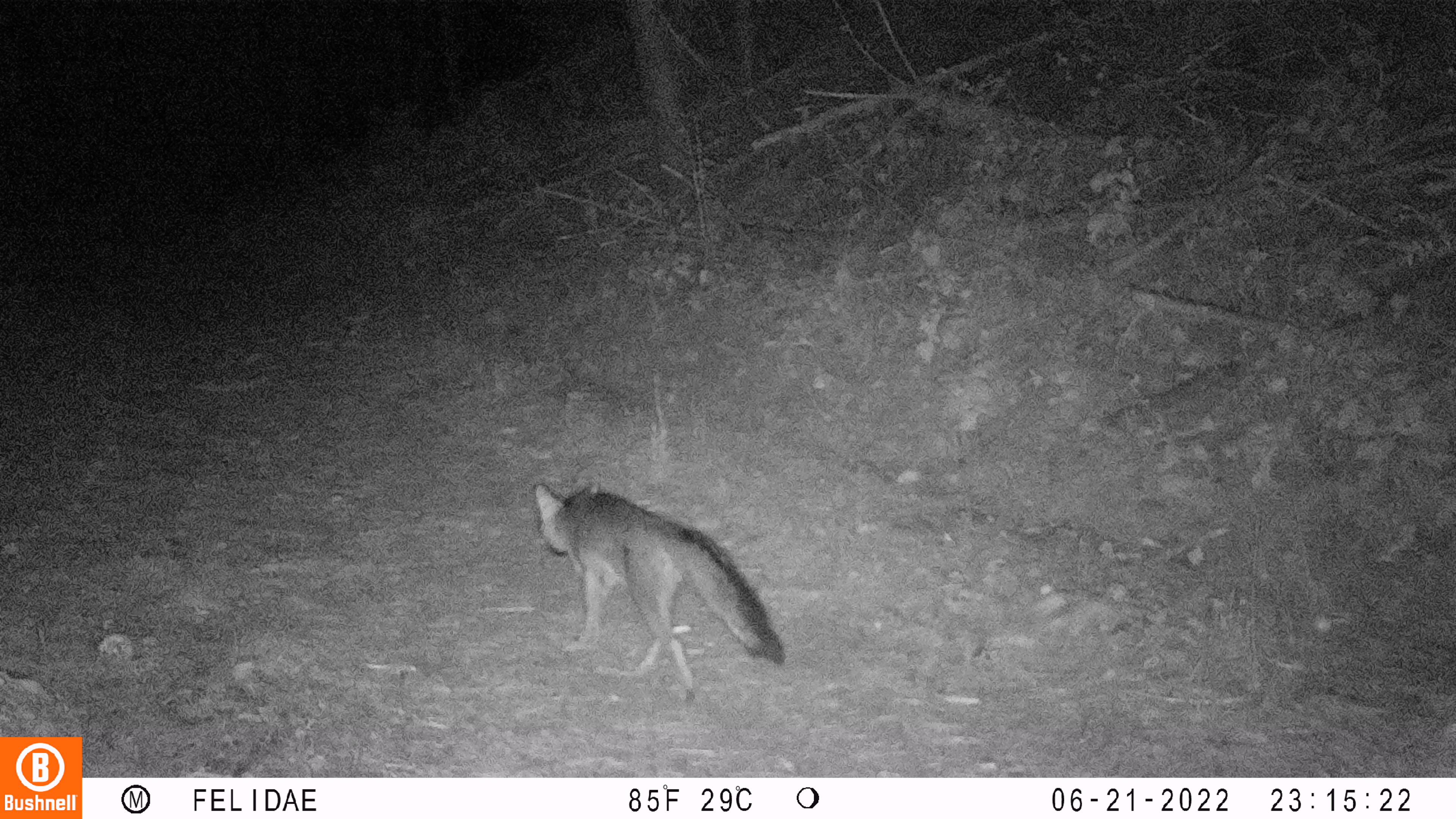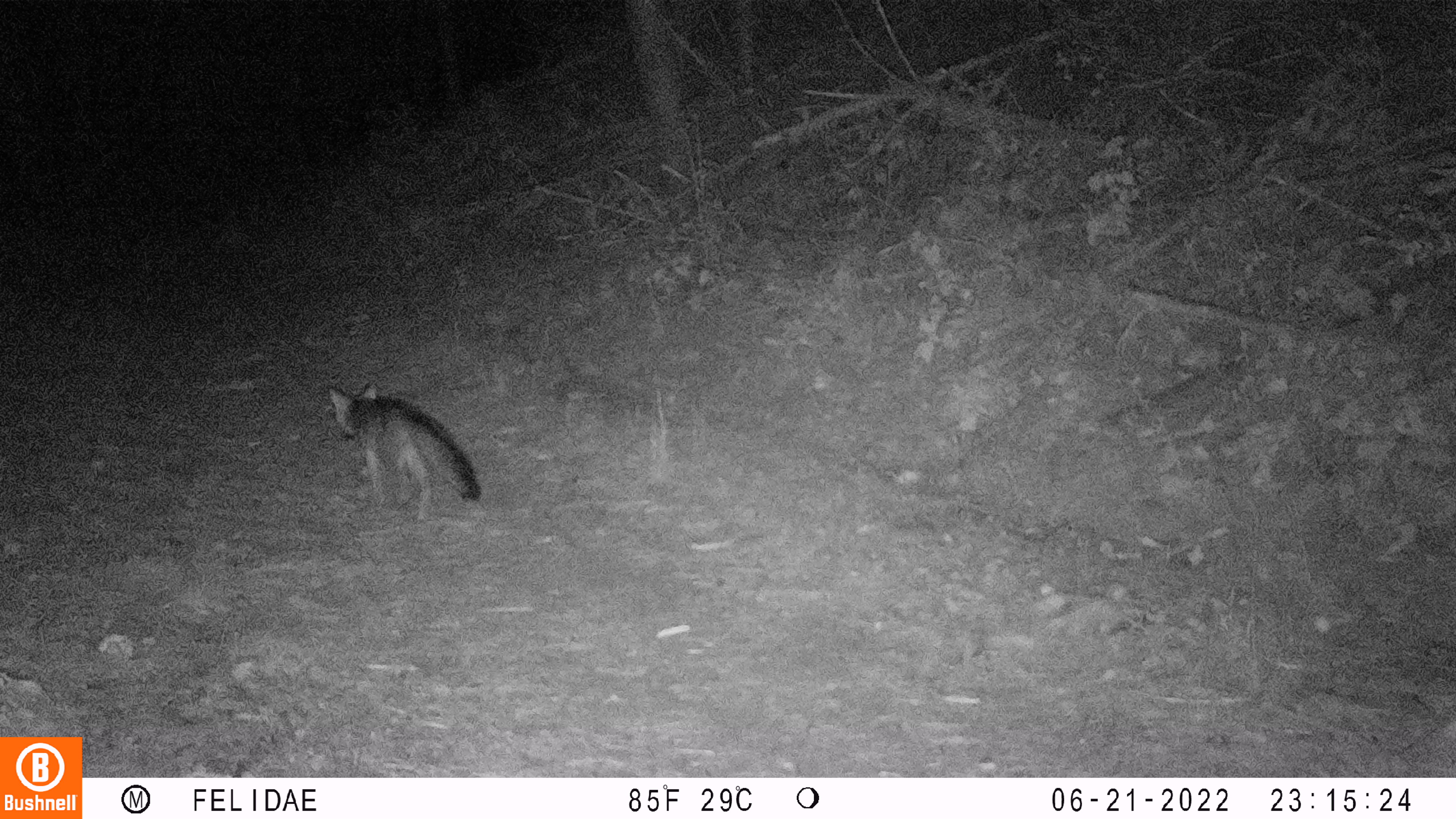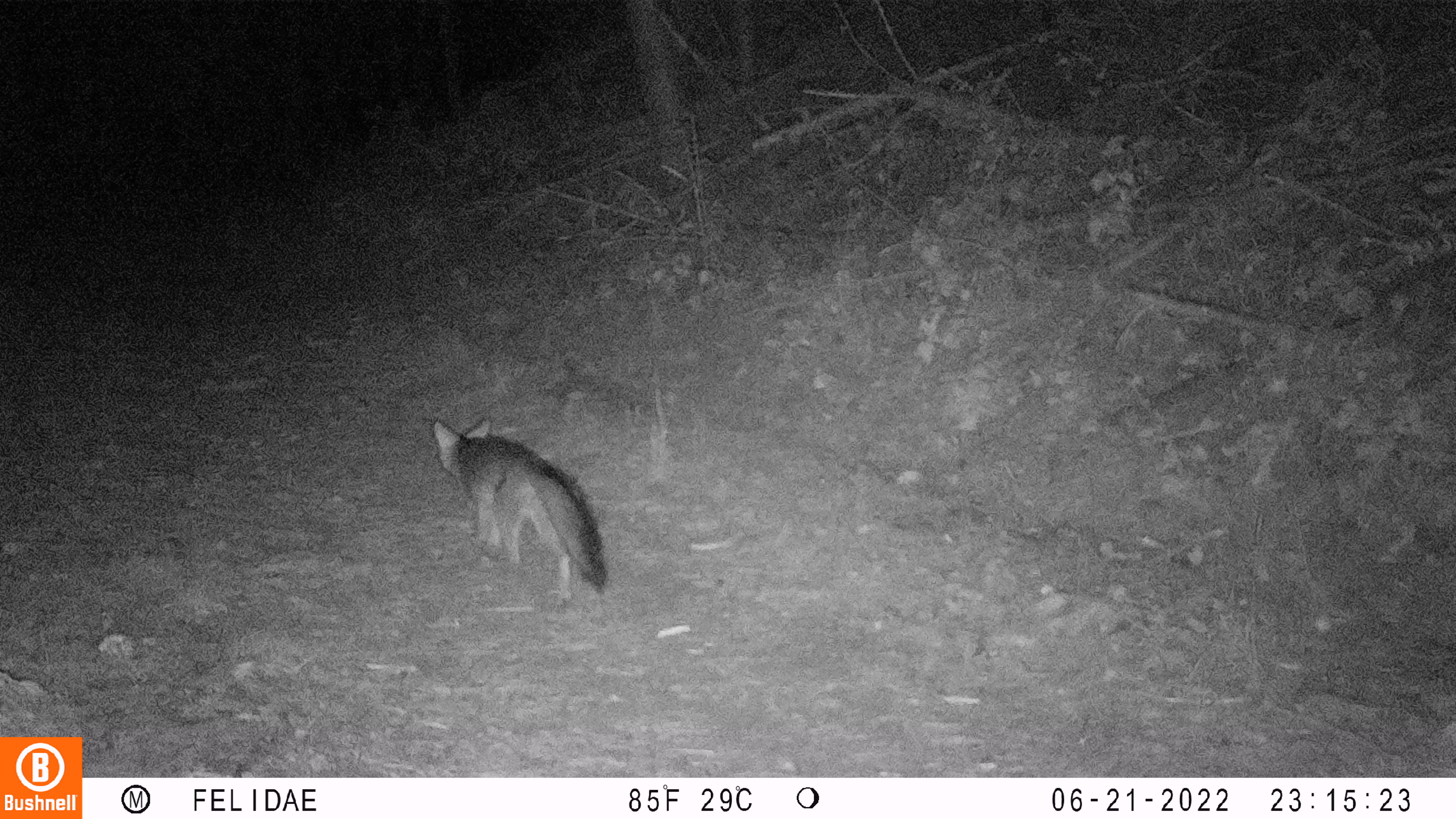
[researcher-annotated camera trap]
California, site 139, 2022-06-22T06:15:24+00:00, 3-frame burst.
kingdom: Animalia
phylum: Chordata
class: Mammalia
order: Carnivora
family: Canidae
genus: Urocyon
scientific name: Urocyon cinereoargenteus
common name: gray fox